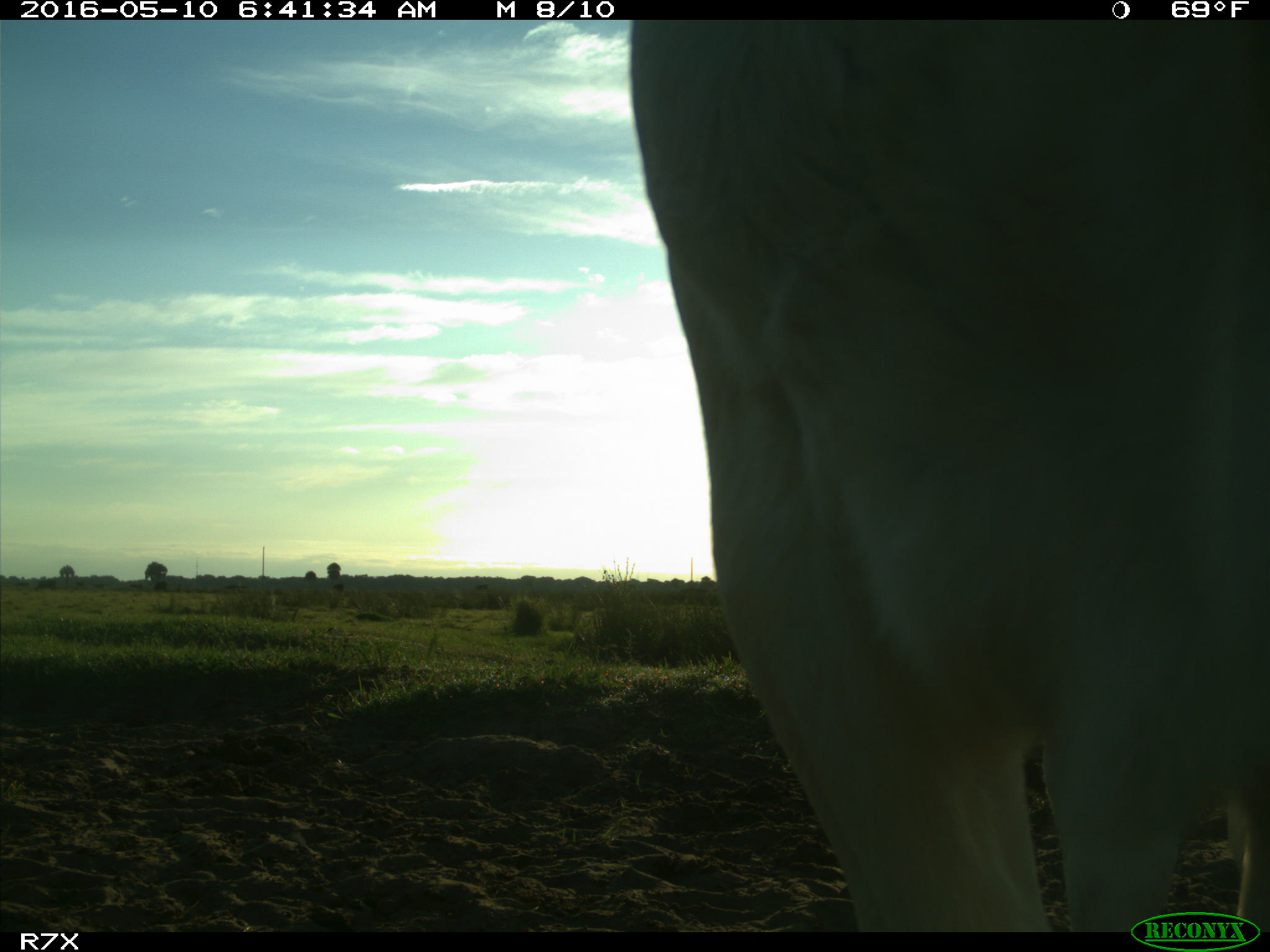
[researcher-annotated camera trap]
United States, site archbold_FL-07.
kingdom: Animalia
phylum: Chordata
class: Mammalia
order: Artiodactyla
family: Bovidae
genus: Bos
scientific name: Bos taurus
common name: domestic cow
Bos taurus (domestic cow).